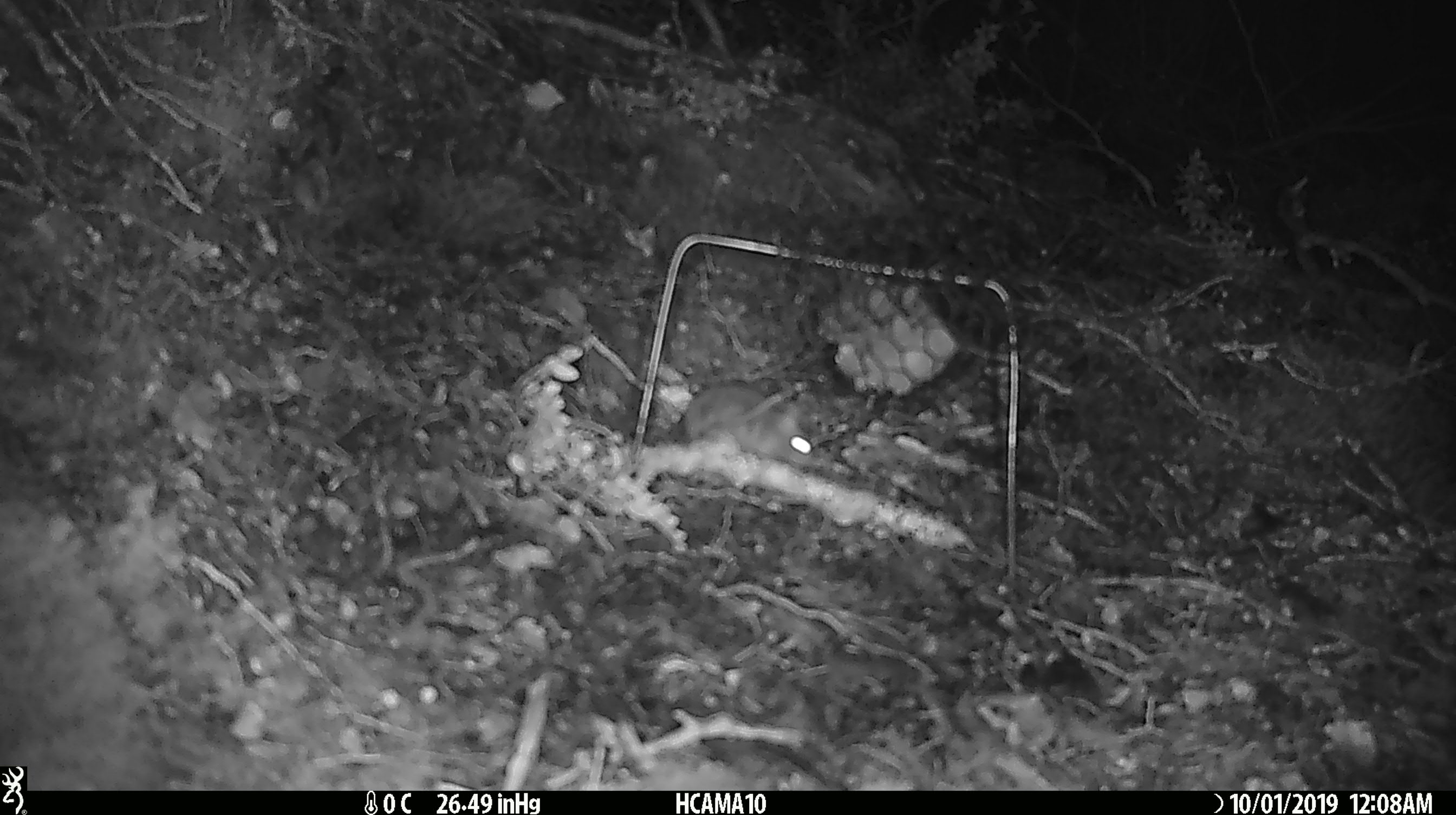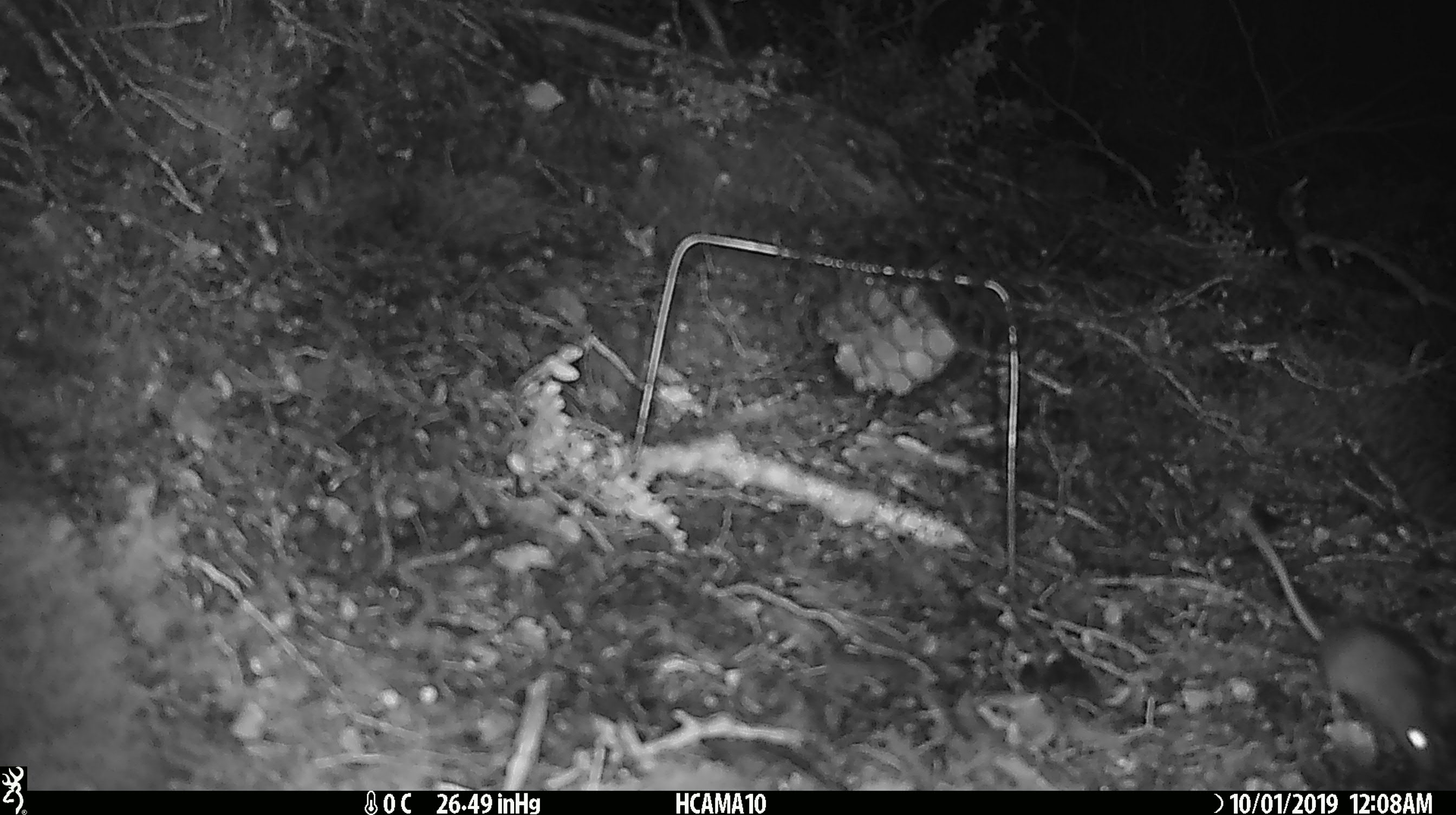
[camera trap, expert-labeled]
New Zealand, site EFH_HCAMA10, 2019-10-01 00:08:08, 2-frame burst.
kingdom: Animalia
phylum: Chordata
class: Mammalia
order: Rodentia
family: Muridae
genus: Mus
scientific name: Mus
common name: mouse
Mouse (Mus).